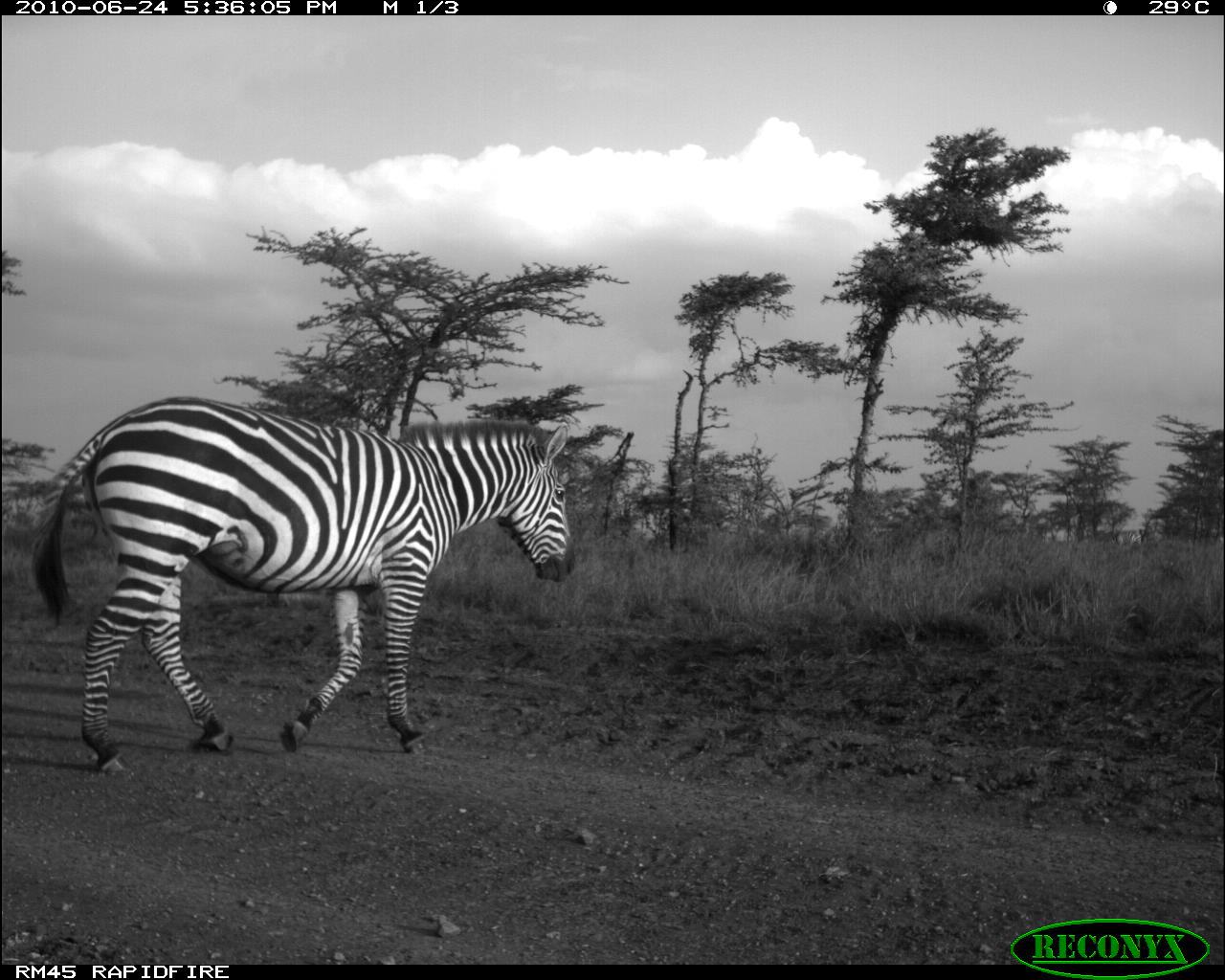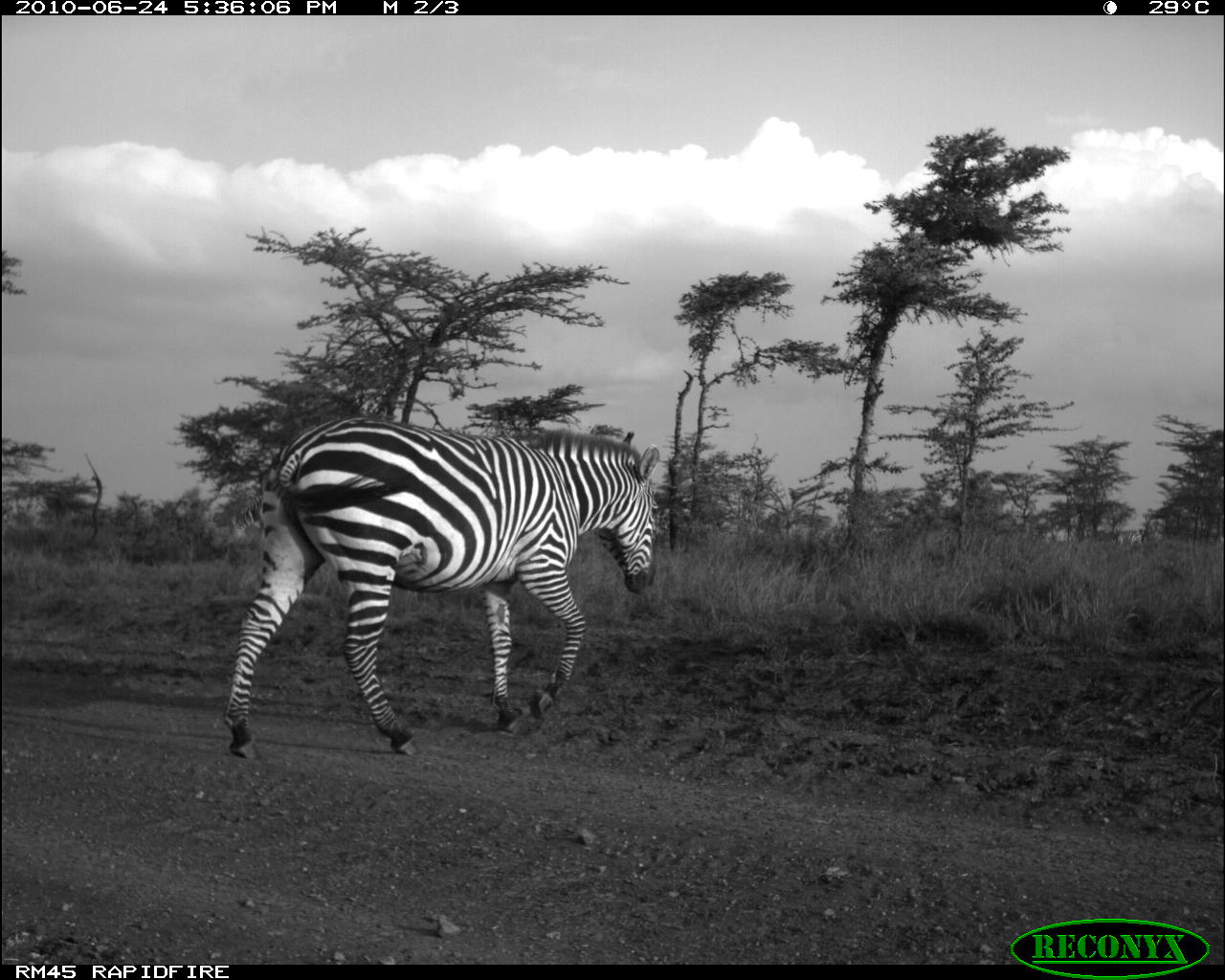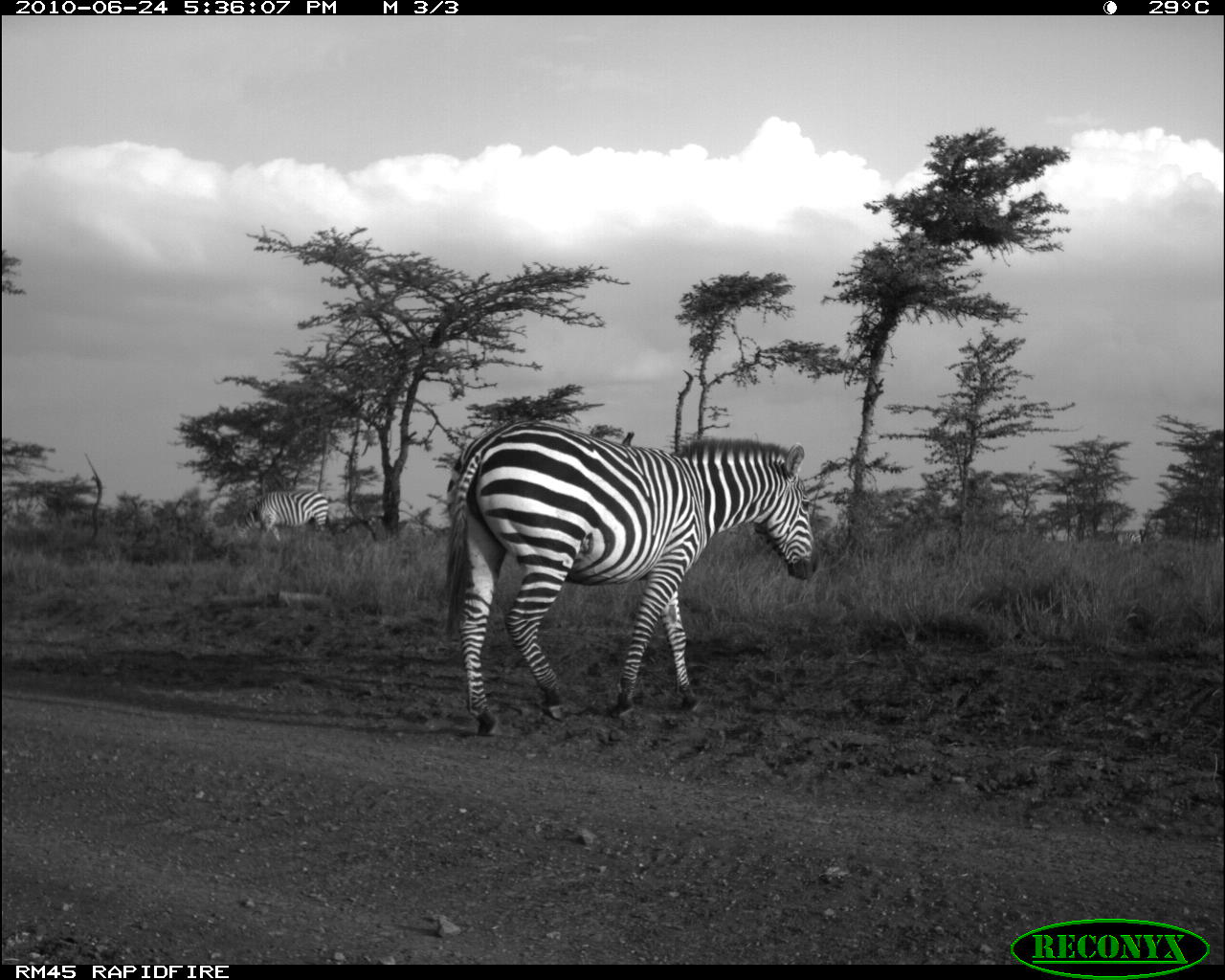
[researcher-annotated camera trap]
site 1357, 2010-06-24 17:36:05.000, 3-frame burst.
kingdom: Animalia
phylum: Chordata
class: Mammalia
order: Perissodactyla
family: Equidae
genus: Equus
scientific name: Equus quagga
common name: plains zebra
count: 1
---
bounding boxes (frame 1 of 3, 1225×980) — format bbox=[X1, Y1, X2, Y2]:
equus quagga: bbox=[26, 391, 579, 774]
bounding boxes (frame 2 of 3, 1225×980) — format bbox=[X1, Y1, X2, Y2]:
equus quagga: bbox=[219, 415, 662, 757]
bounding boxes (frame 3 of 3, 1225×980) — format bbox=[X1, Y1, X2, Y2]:
equus quagga: bbox=[435, 416, 821, 738]; bbox=[225, 486, 330, 544]